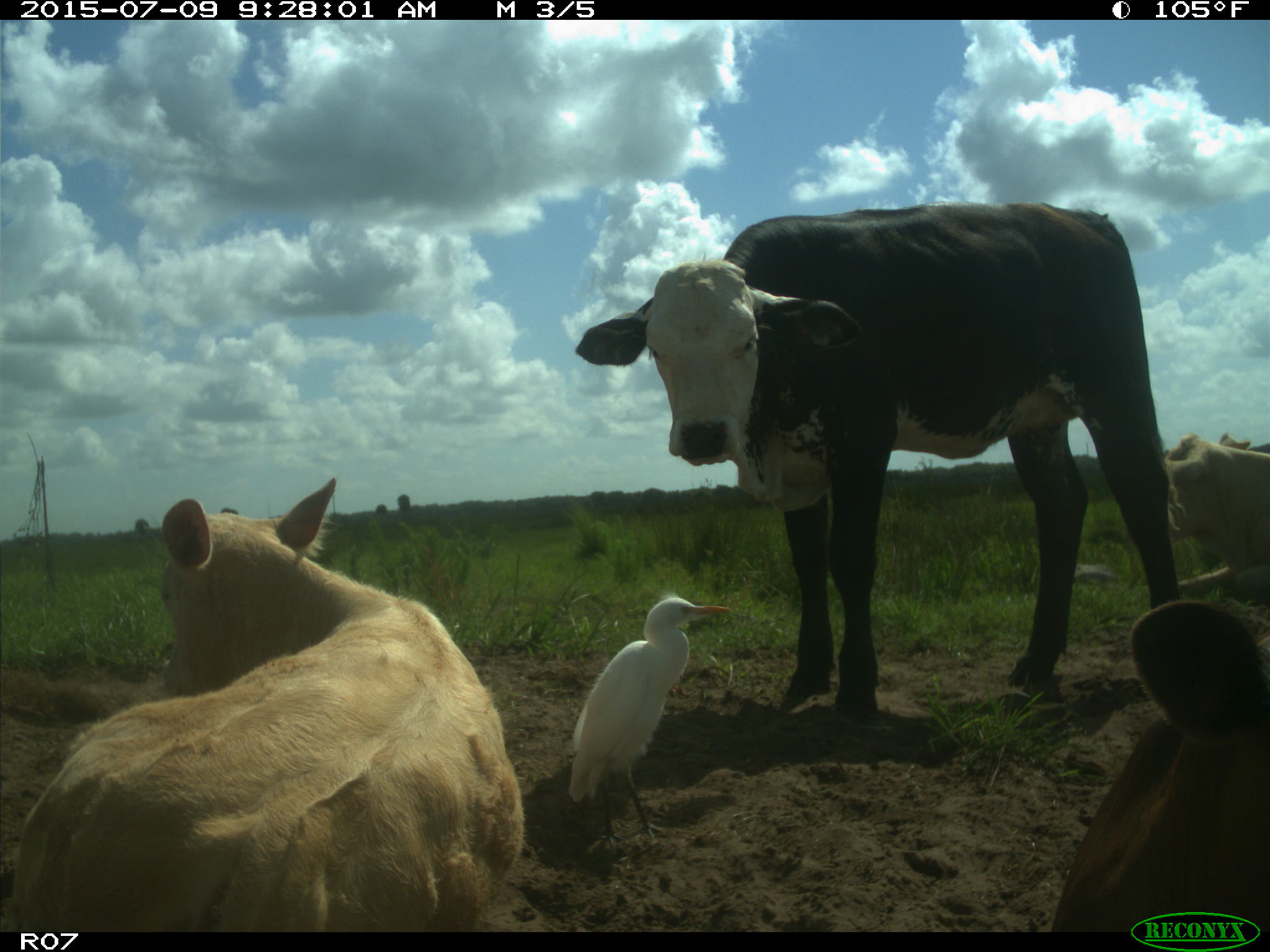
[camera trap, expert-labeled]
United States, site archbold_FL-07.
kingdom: Animalia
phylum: Chordata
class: Mammalia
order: Artiodactyla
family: Bovidae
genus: Bos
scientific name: Bos taurus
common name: domestic cow